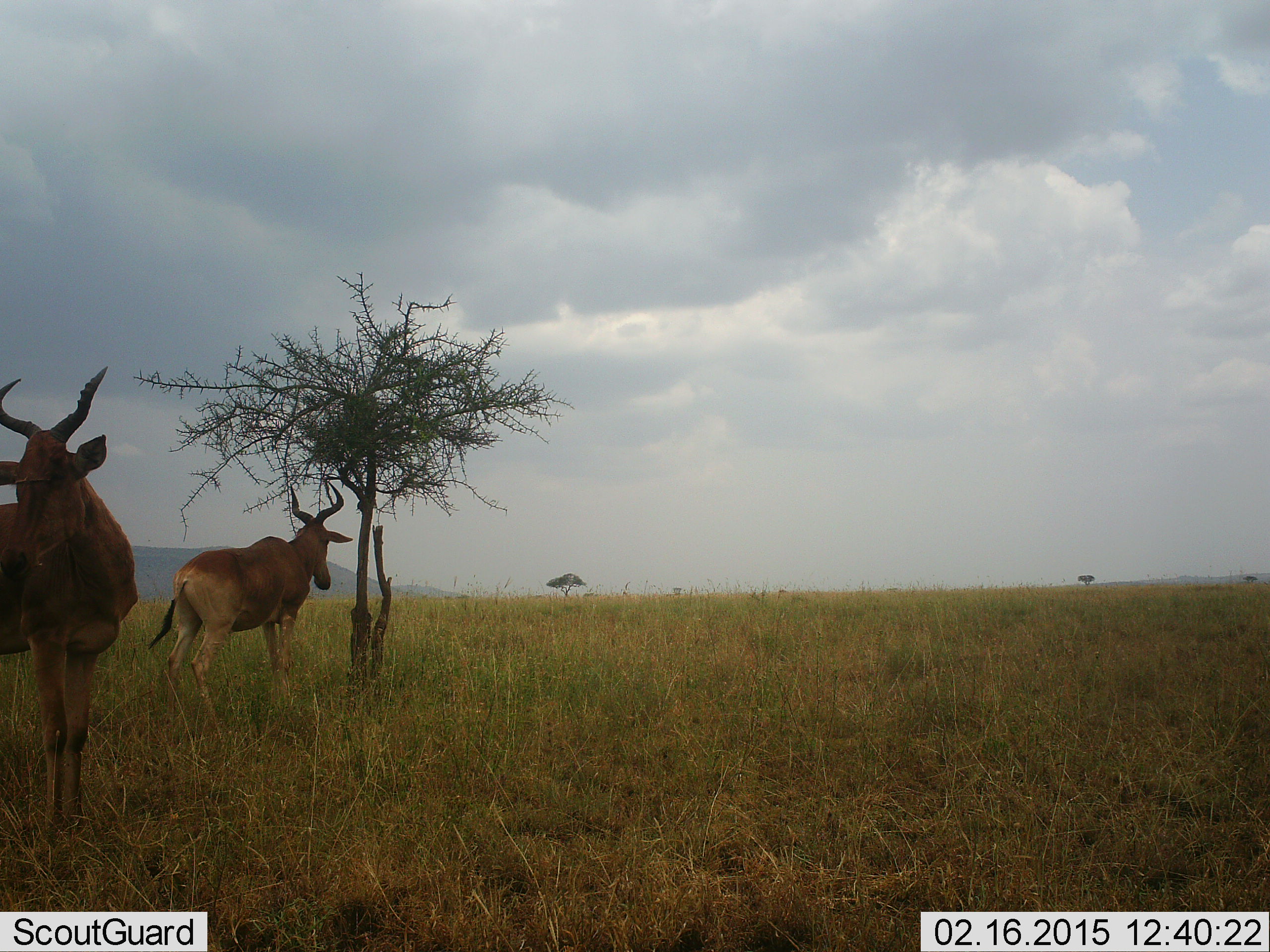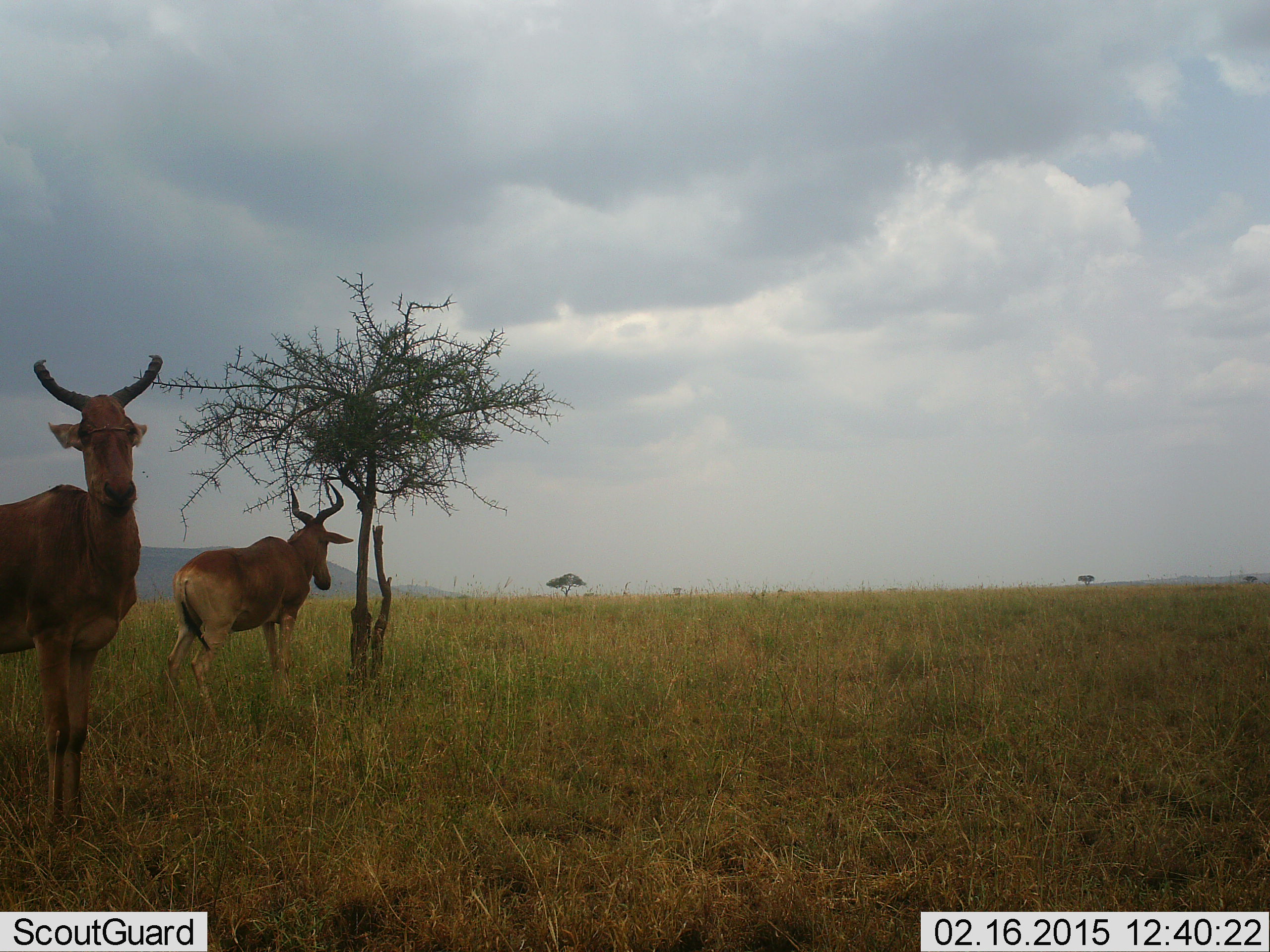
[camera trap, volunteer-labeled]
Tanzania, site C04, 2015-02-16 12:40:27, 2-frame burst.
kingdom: Animalia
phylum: Chordata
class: Mammalia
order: Artiodactyla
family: Bovidae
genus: Alcelaphus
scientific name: Alcelaphus buselaphus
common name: hartebeest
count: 2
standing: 100%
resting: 0%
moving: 0%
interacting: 0%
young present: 0%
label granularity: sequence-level